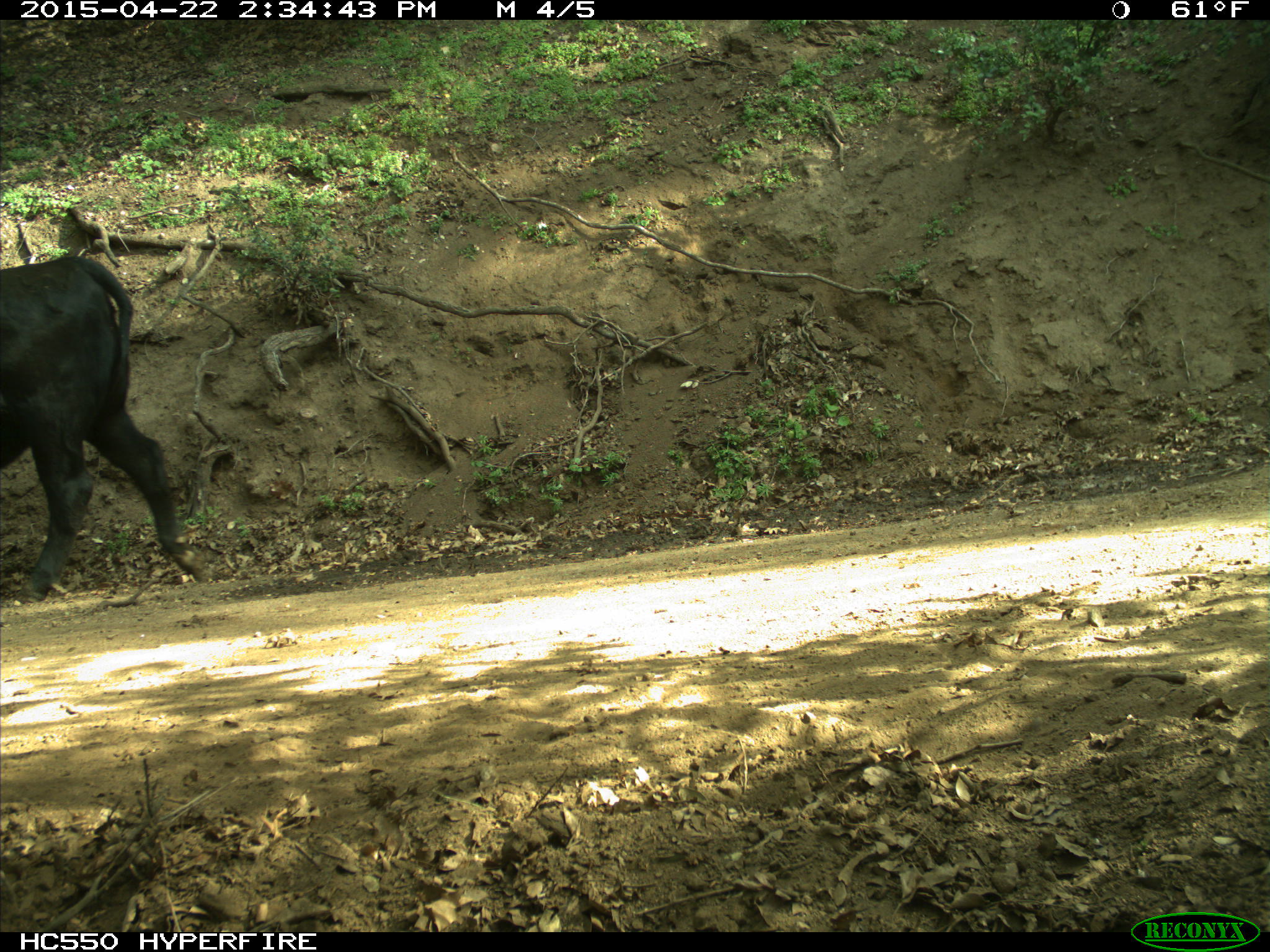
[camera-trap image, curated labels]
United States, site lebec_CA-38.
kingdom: Animalia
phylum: Chordata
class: Mammalia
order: Artiodactyla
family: Bovidae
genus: Bos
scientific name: Bos taurus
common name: domestic cow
Bos taurus (domestic cow).